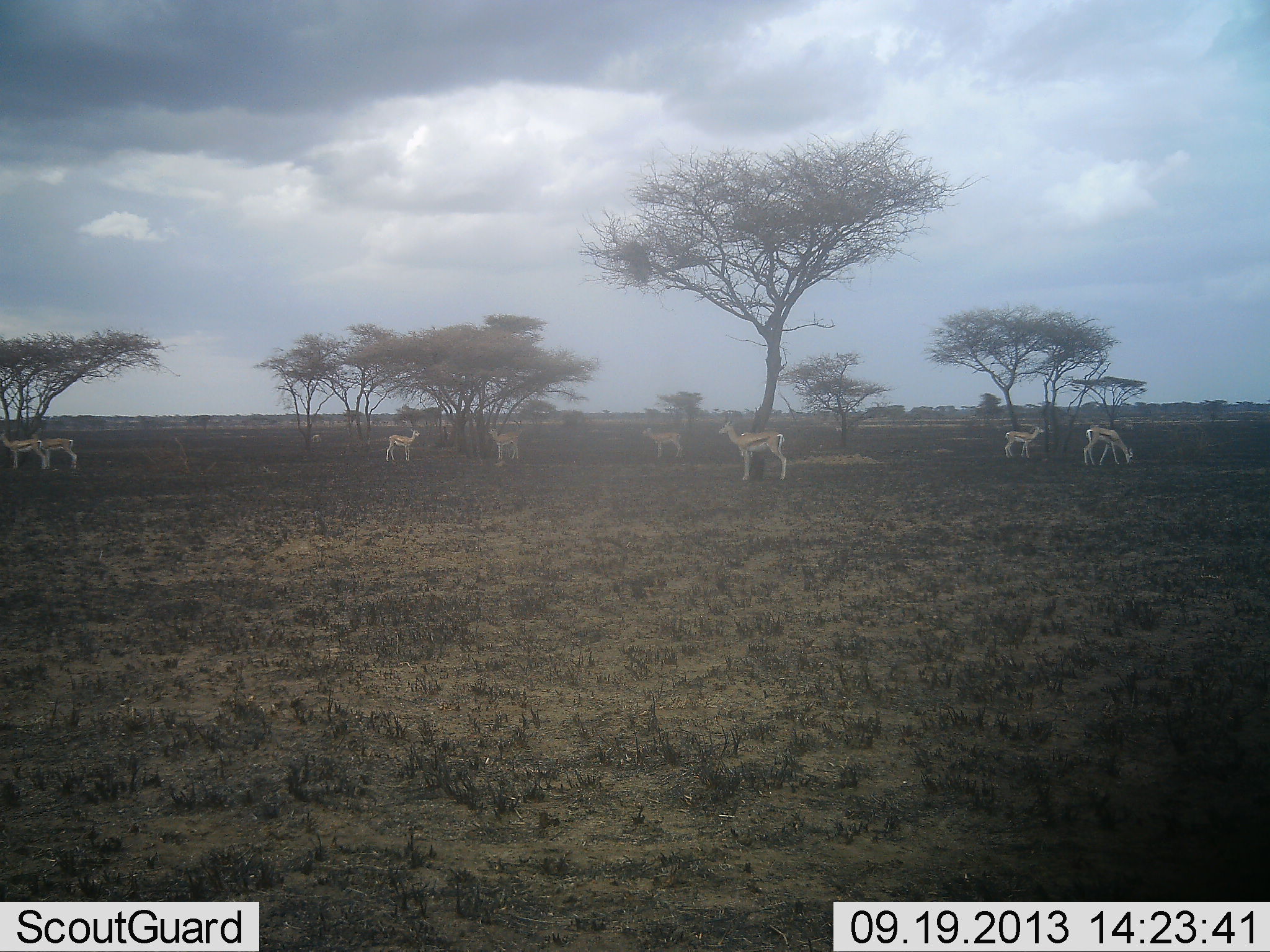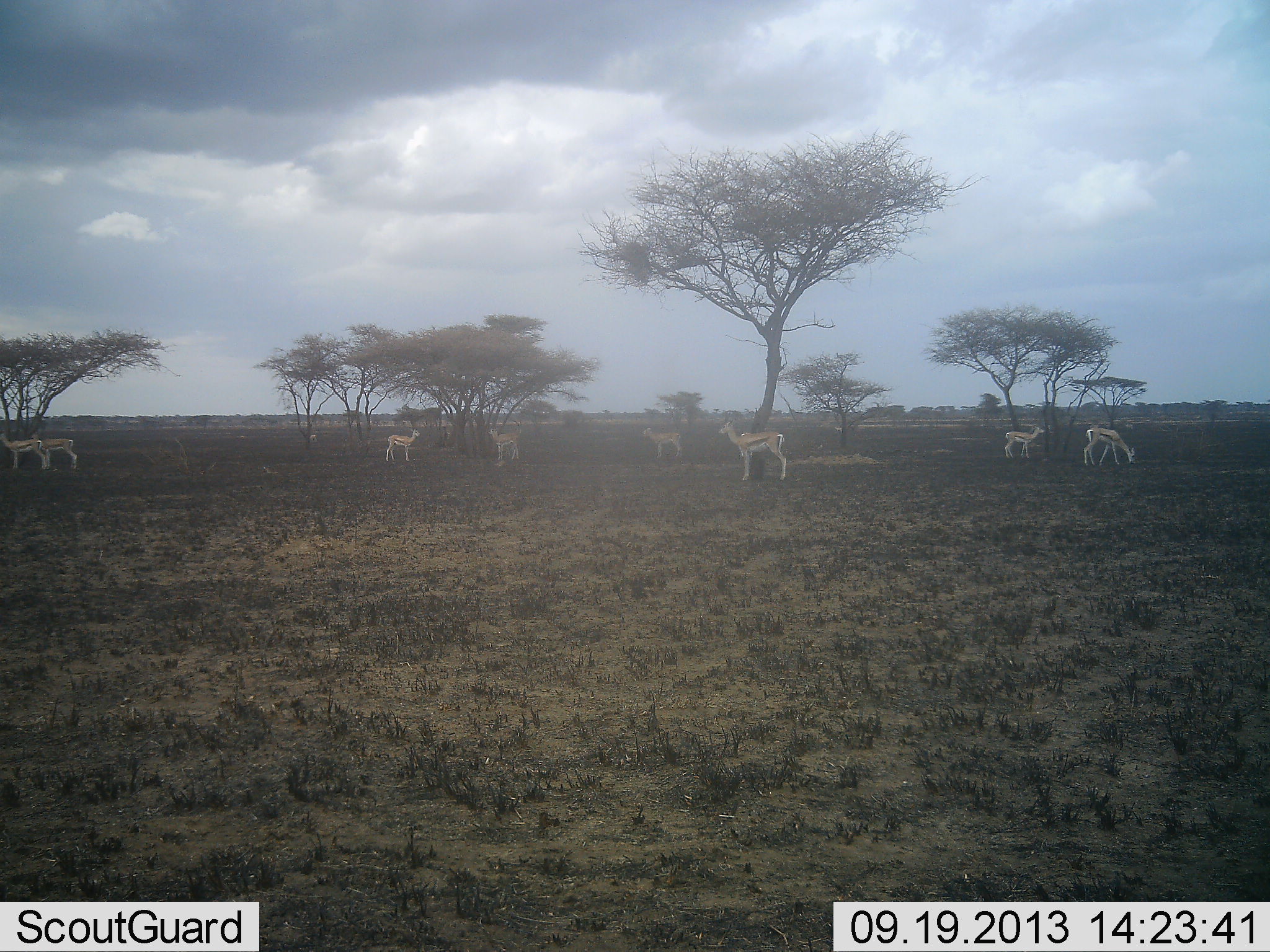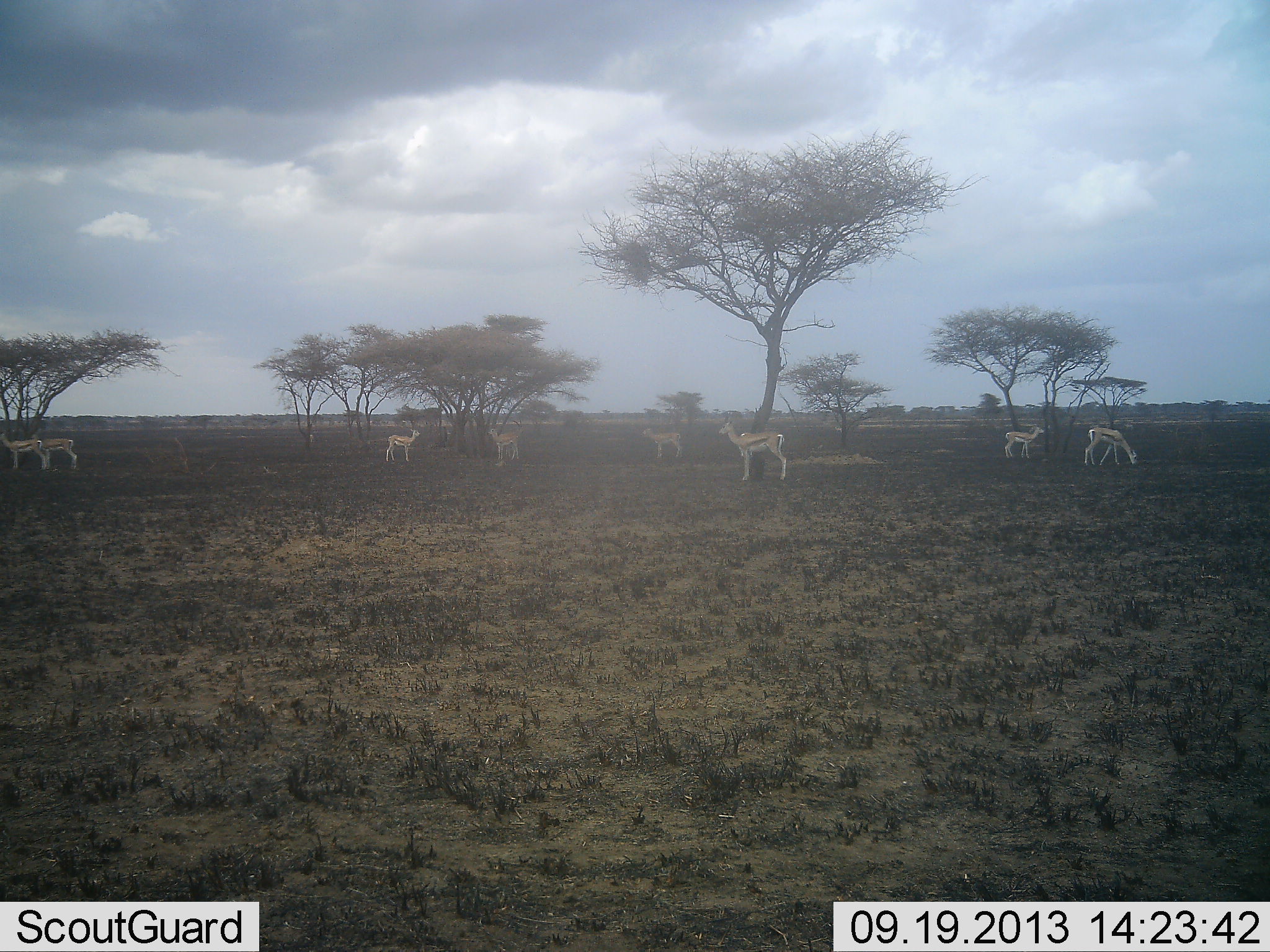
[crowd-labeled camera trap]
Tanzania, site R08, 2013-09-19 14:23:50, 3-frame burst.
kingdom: Animalia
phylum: Chordata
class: Mammalia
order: Artiodactyla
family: Bovidae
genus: Eudorcas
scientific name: Eudorcas thomsonii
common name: thomson's gazelle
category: gazellethomsons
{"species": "gazellethomsons (thomson's gazelle) (Eudorcas thomsonii)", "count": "8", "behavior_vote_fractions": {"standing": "95%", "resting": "0%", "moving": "5%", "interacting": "0%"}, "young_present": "0%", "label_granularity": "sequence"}